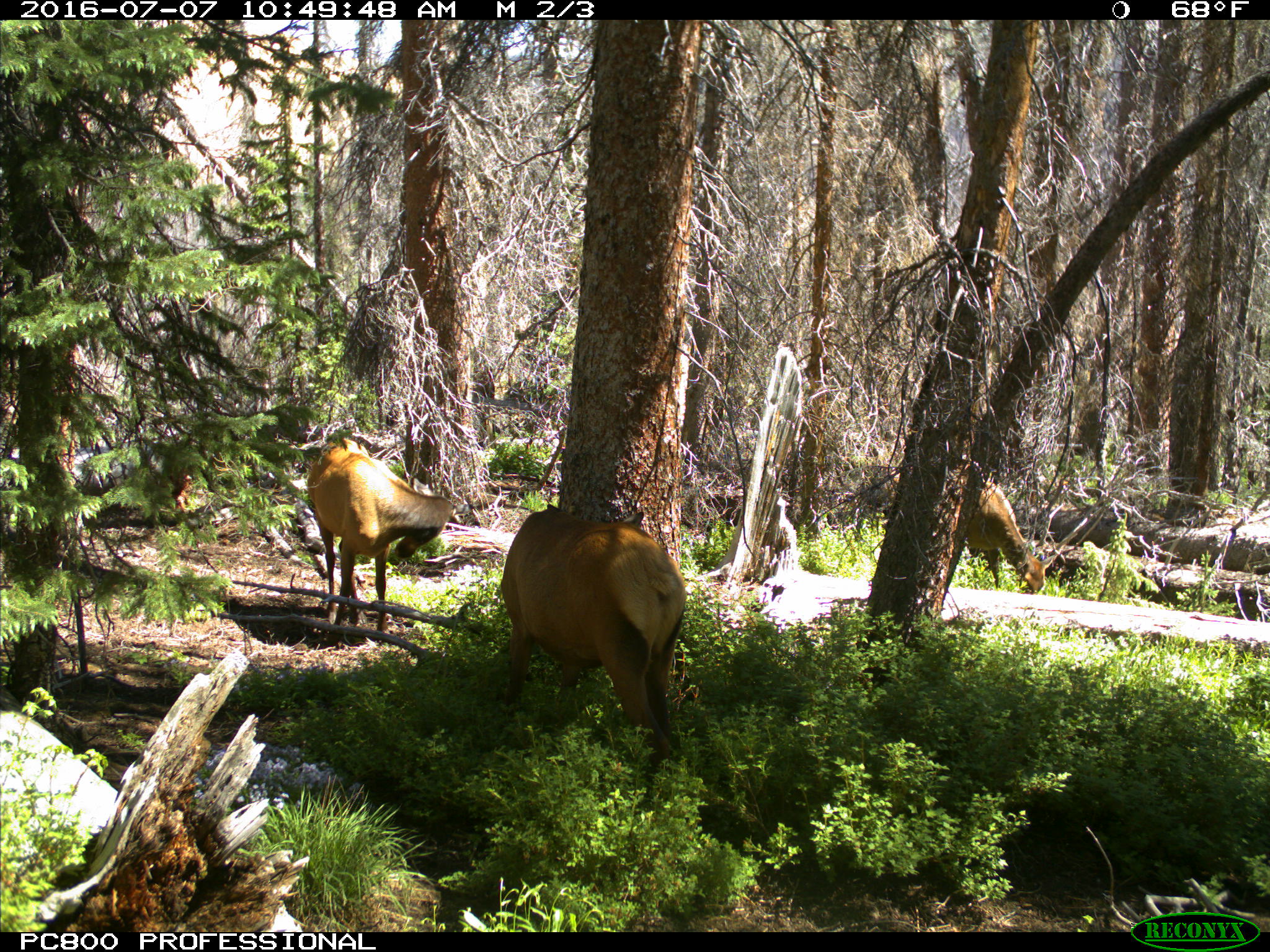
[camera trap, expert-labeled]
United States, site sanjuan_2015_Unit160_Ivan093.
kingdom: Animalia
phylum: Chordata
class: Mammalia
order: Artiodactyla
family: Cervidae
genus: Cervus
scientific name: Cervus elaphus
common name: red deer